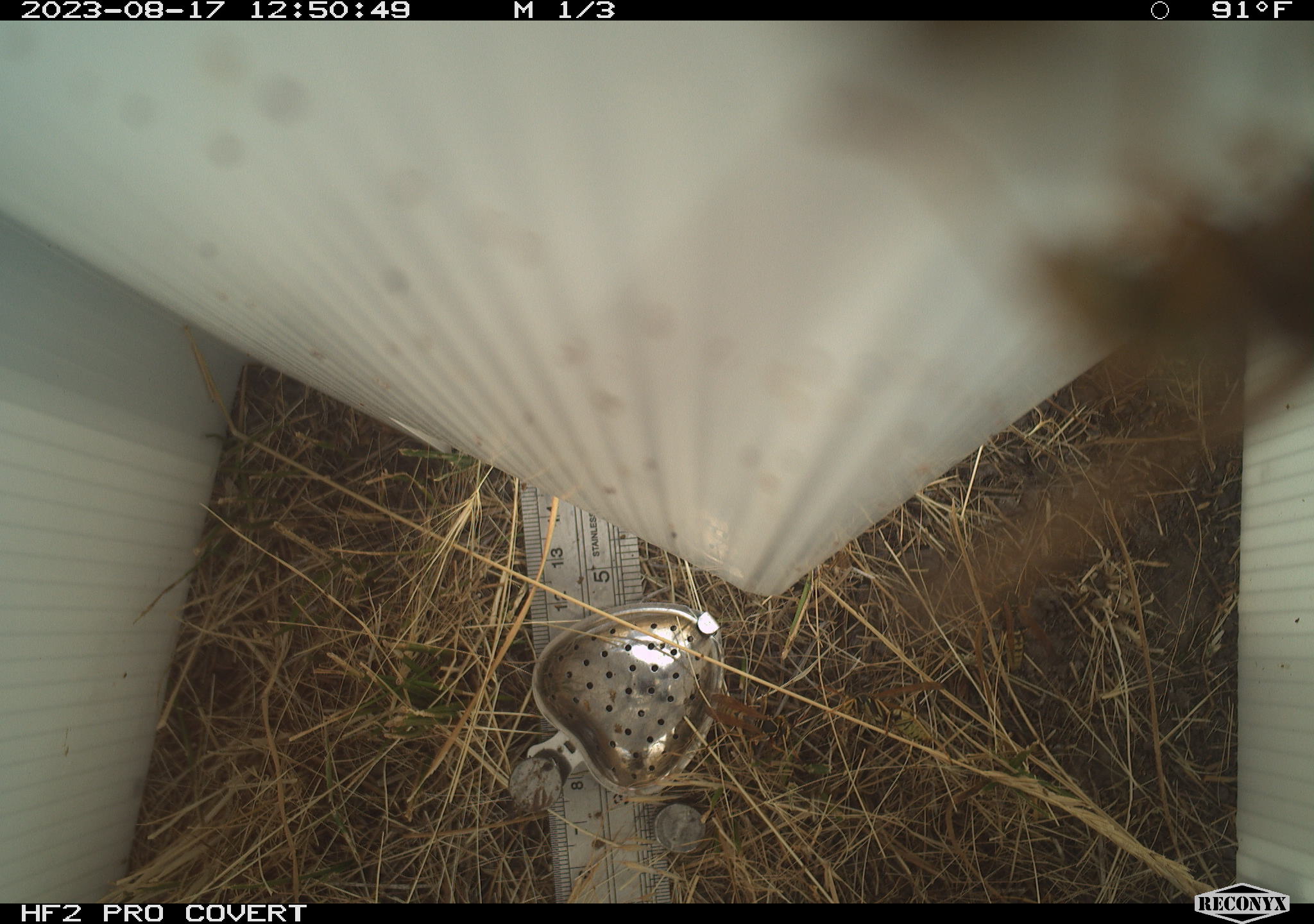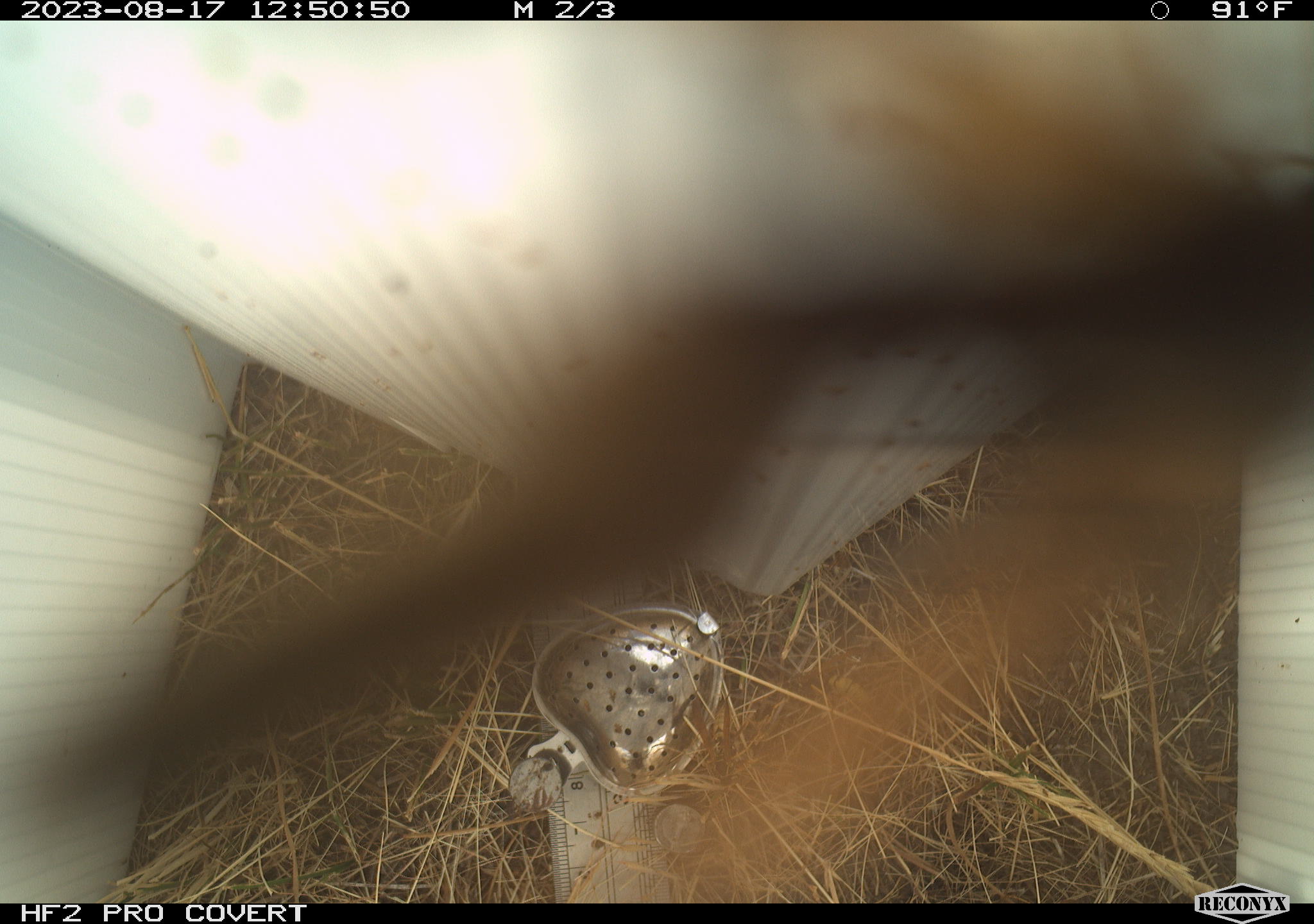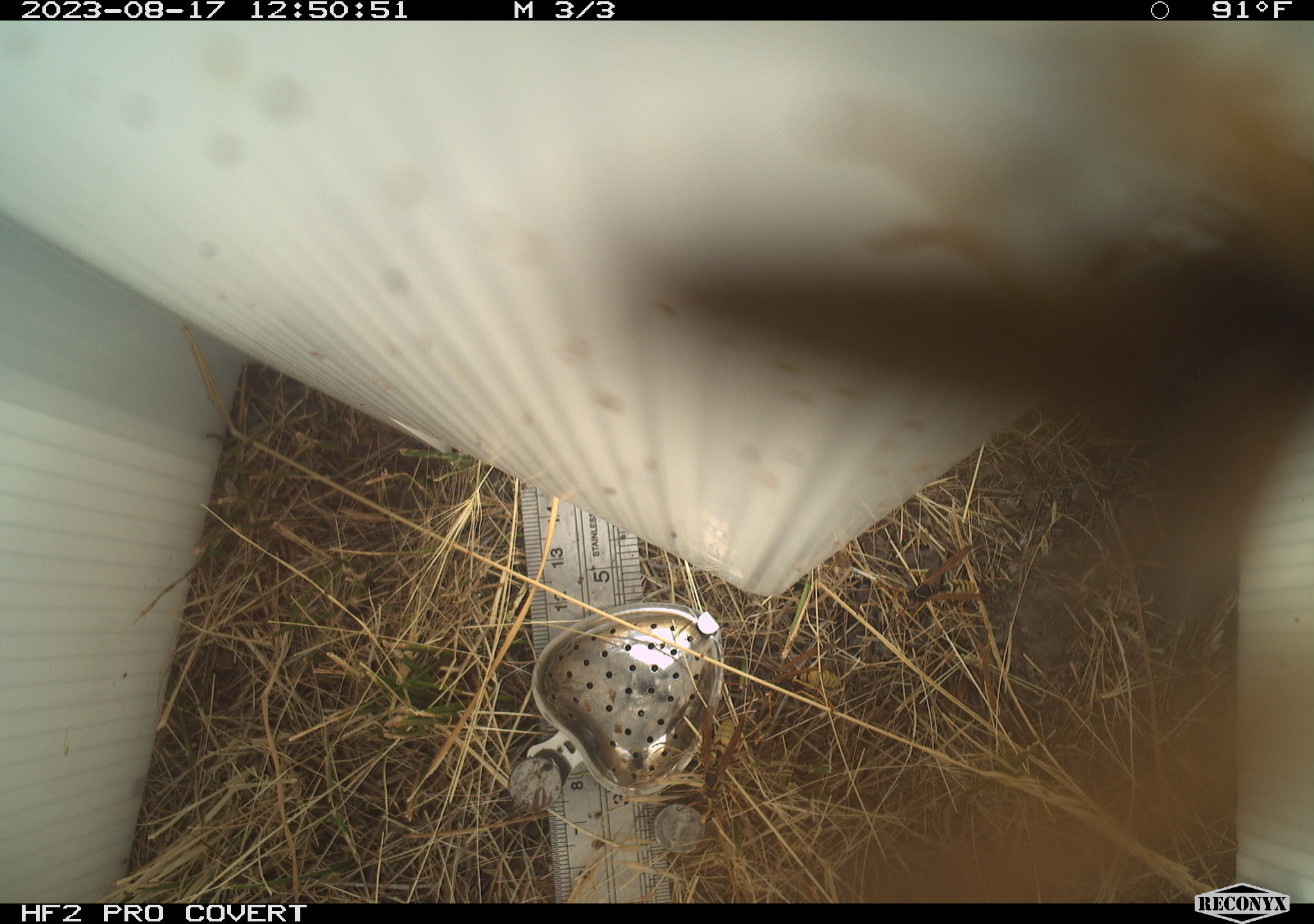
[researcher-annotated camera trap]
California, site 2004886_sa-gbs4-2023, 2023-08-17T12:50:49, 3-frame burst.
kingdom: Animalia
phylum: Arthropoda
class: Insecta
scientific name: Insecta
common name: insect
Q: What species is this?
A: Insect (Insecta).